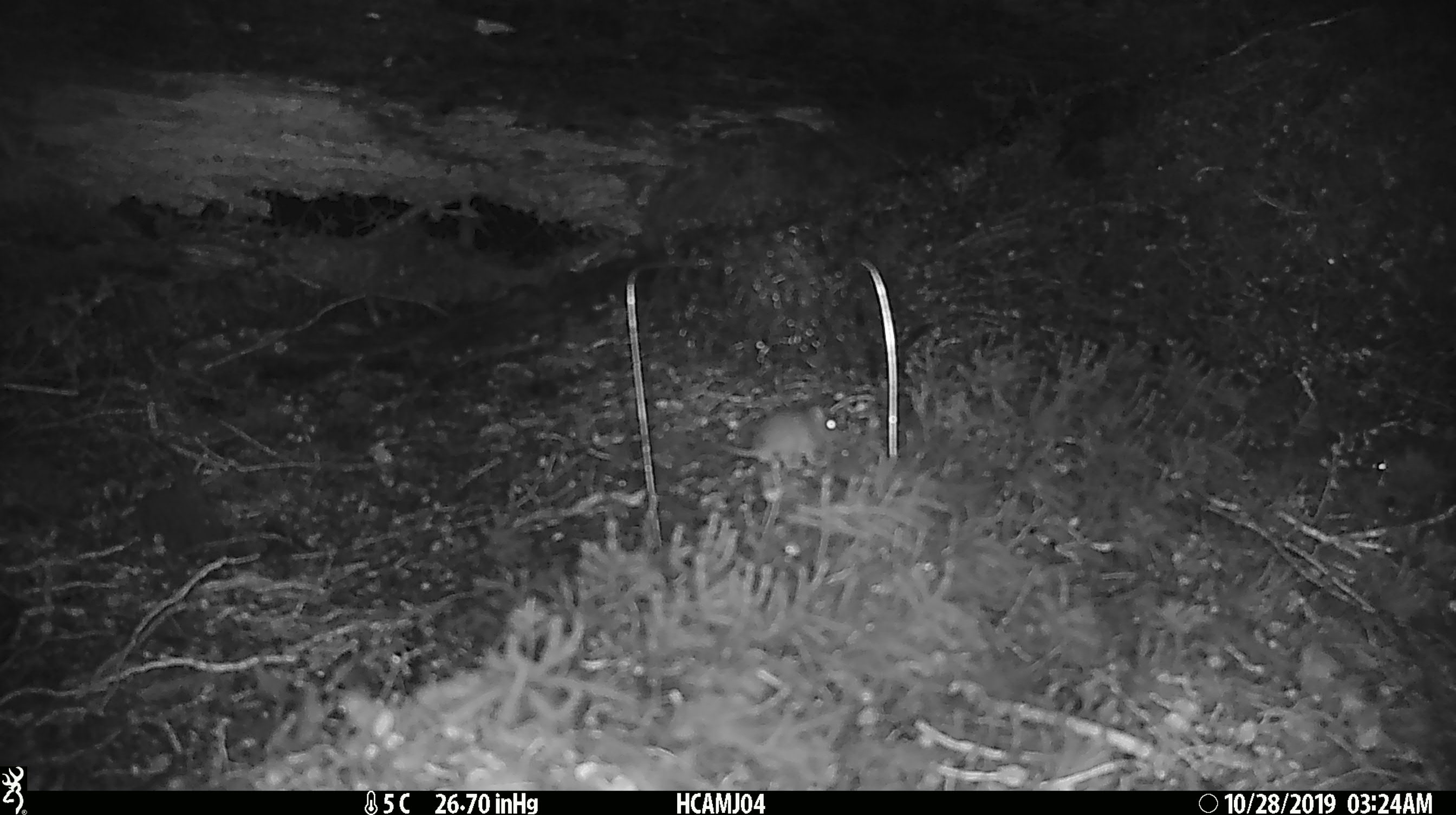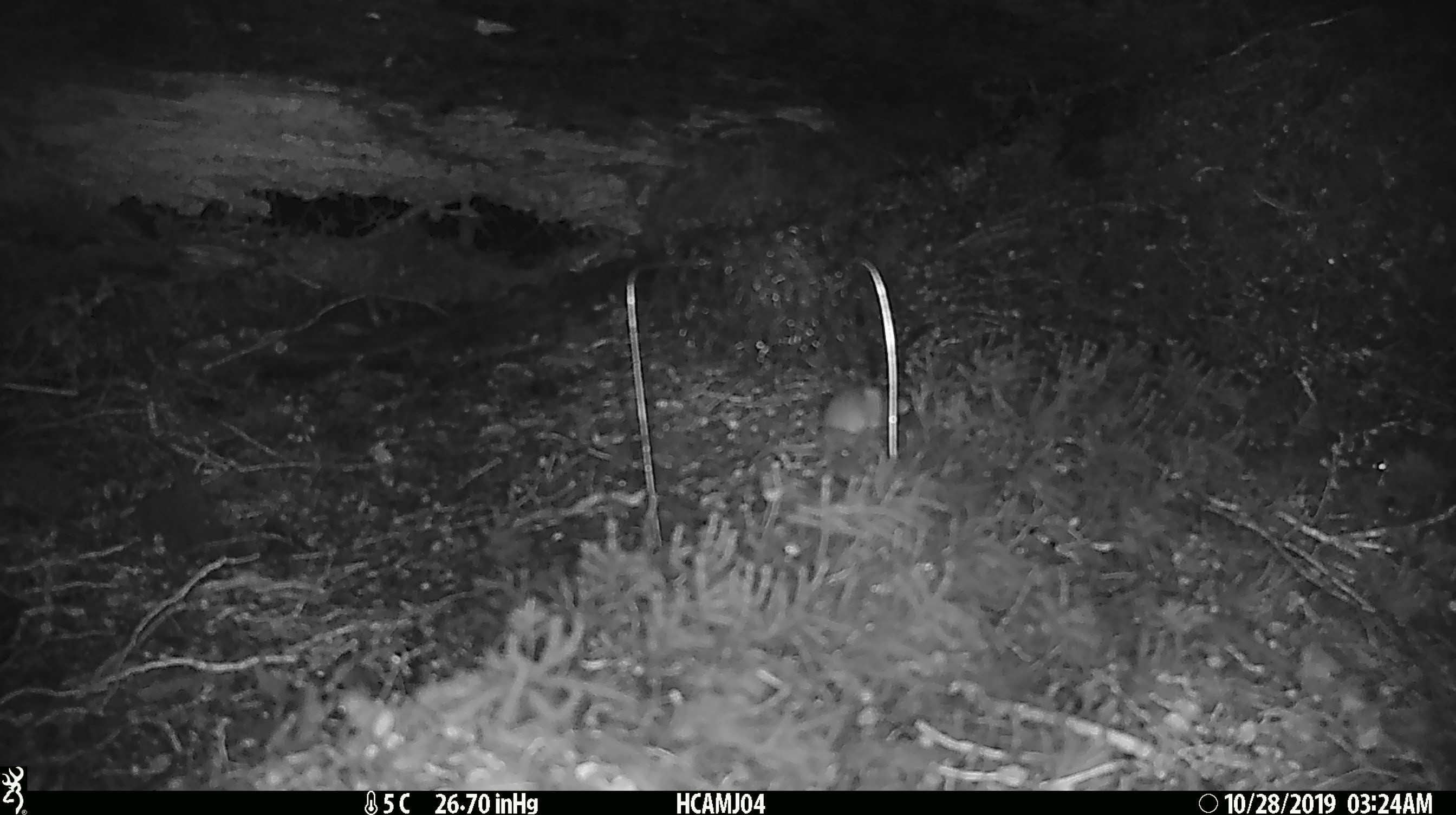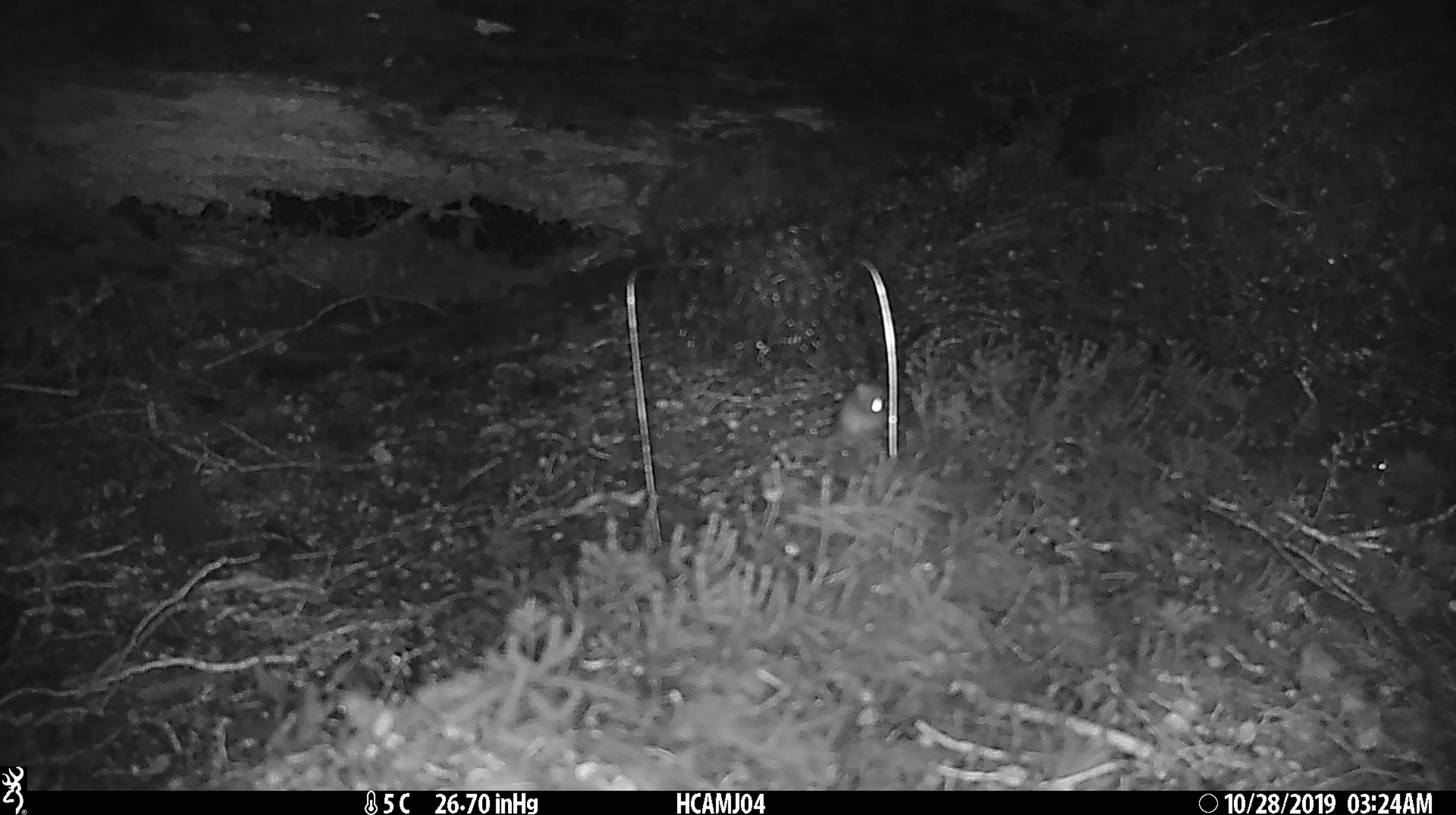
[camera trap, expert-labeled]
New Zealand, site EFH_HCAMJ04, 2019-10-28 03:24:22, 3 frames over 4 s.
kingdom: Animalia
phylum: Chordata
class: Mammalia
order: Rodentia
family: Muridae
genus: Mus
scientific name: Mus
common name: mouse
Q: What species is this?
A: Mouse (Mus).